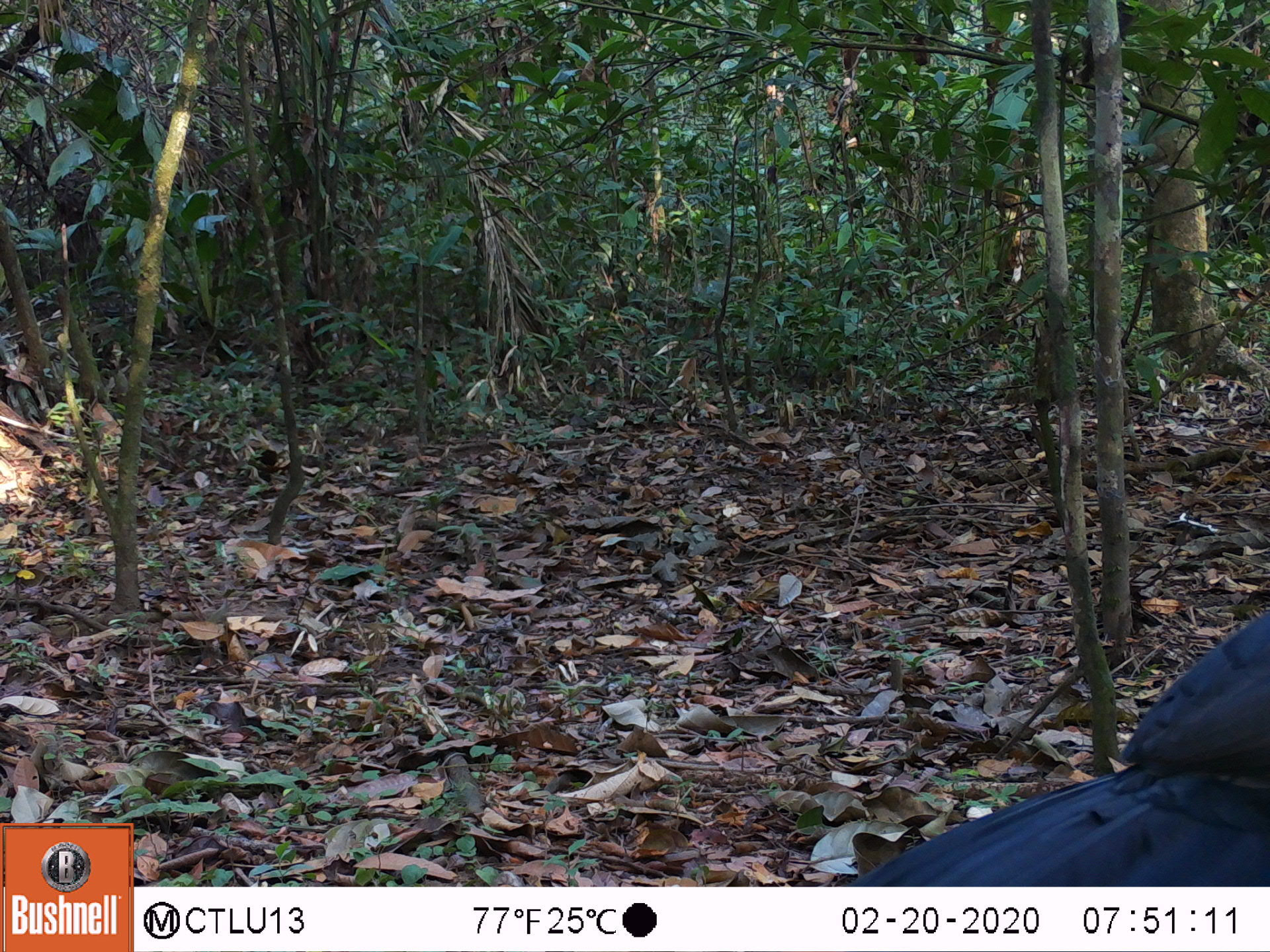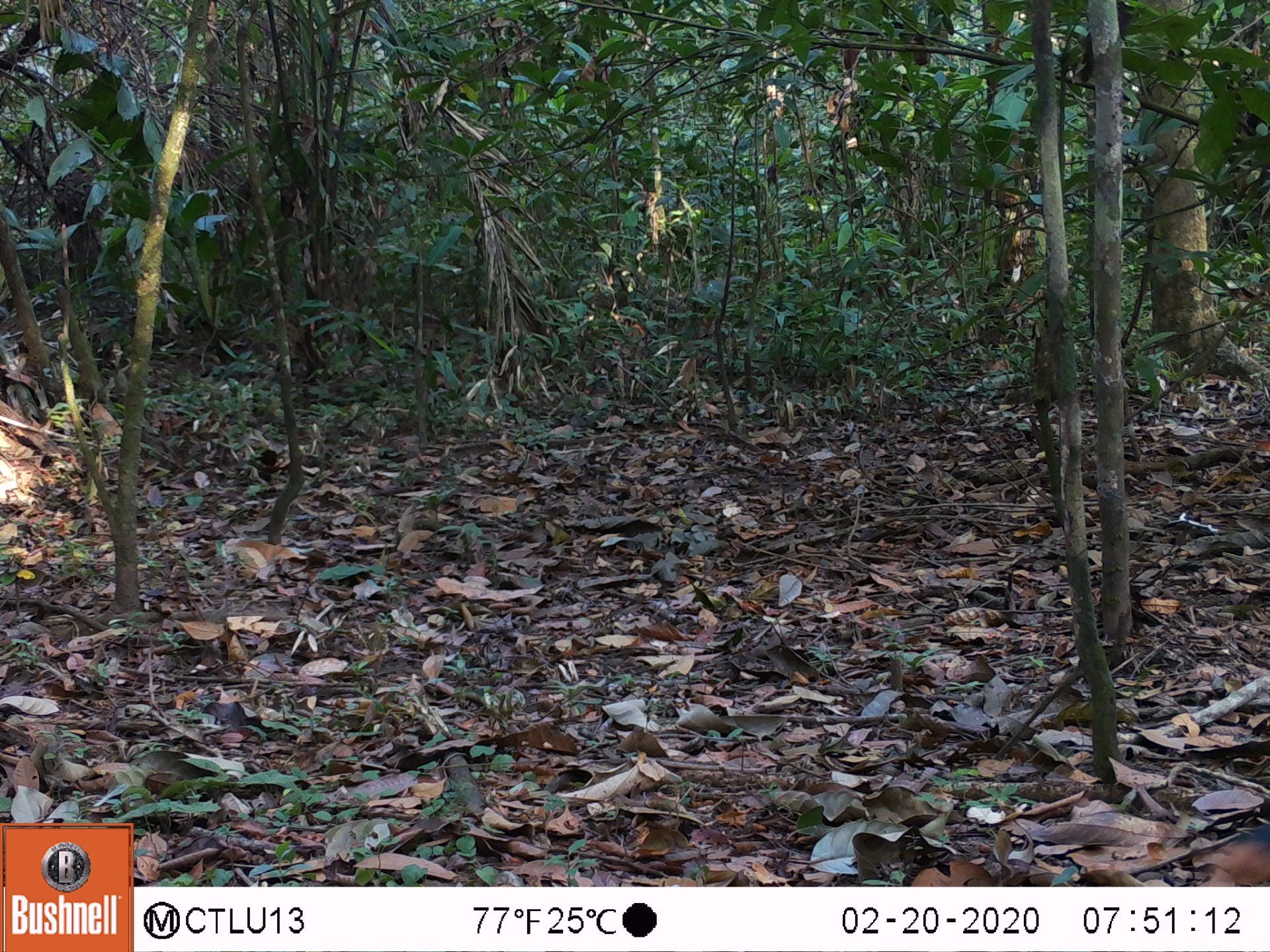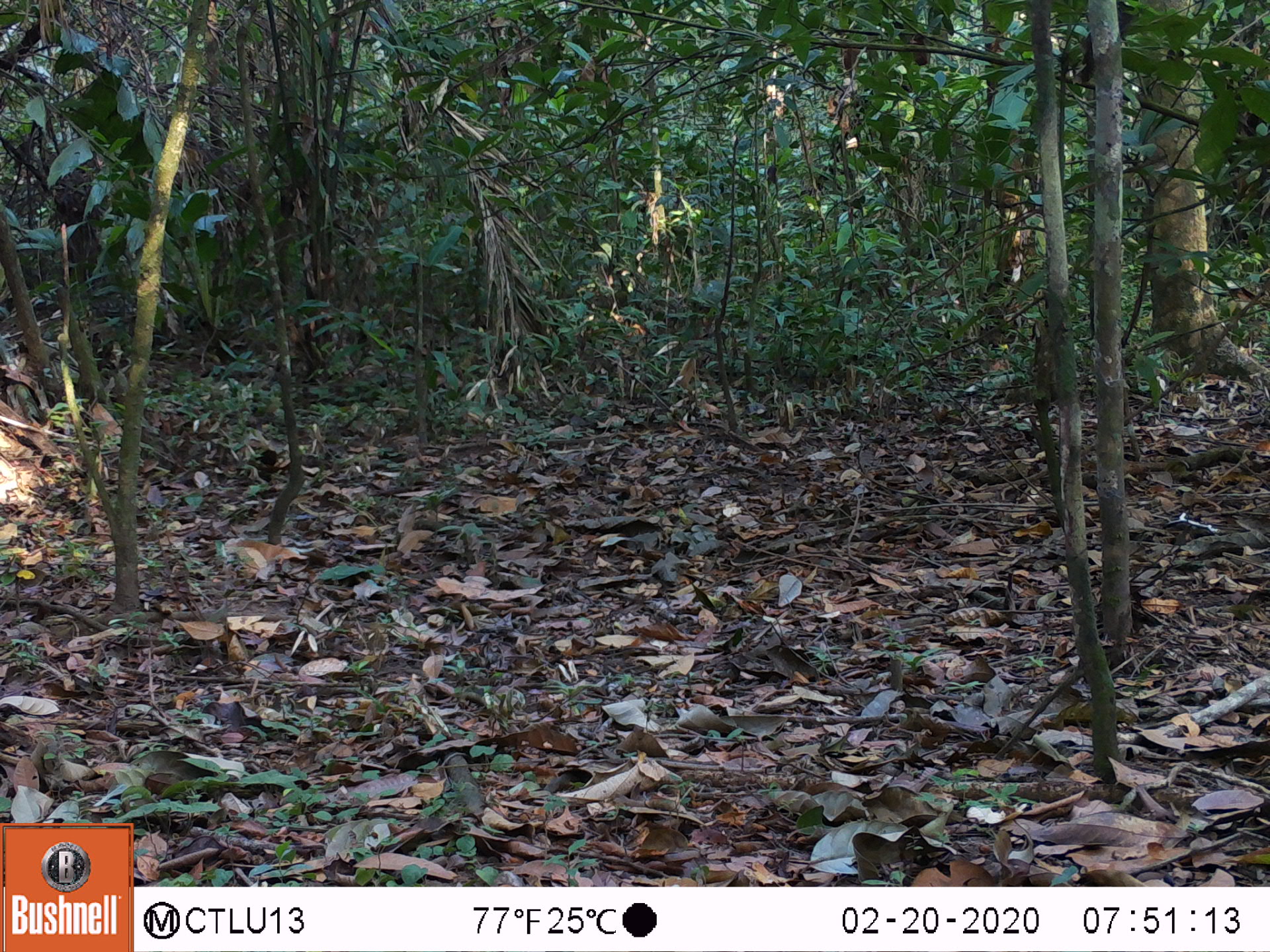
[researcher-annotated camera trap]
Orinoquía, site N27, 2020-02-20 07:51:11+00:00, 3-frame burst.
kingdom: Animalia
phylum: Chordata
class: Aves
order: Galliformes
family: Cracidae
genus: Mitu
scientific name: Mitu salvini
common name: salvin's currasow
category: salvins curassow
Salvins curassow (salvin's currasow) (Mitu salvini).